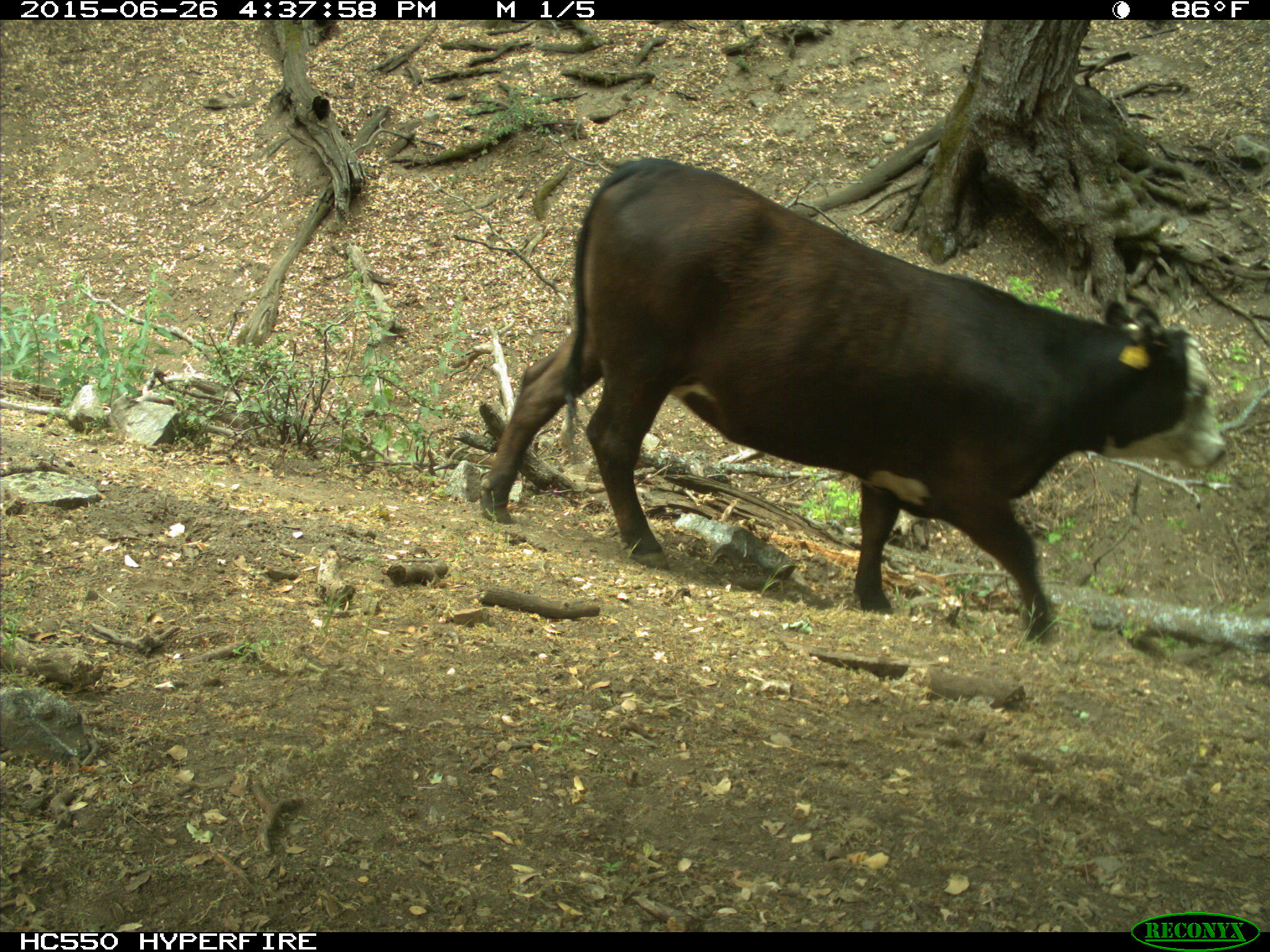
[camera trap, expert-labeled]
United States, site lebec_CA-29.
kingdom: Animalia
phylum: Chordata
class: Mammalia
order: Artiodactyla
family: Bovidae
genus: Bos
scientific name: Bos taurus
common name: domestic cow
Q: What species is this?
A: Bos taurus (domestic cow).